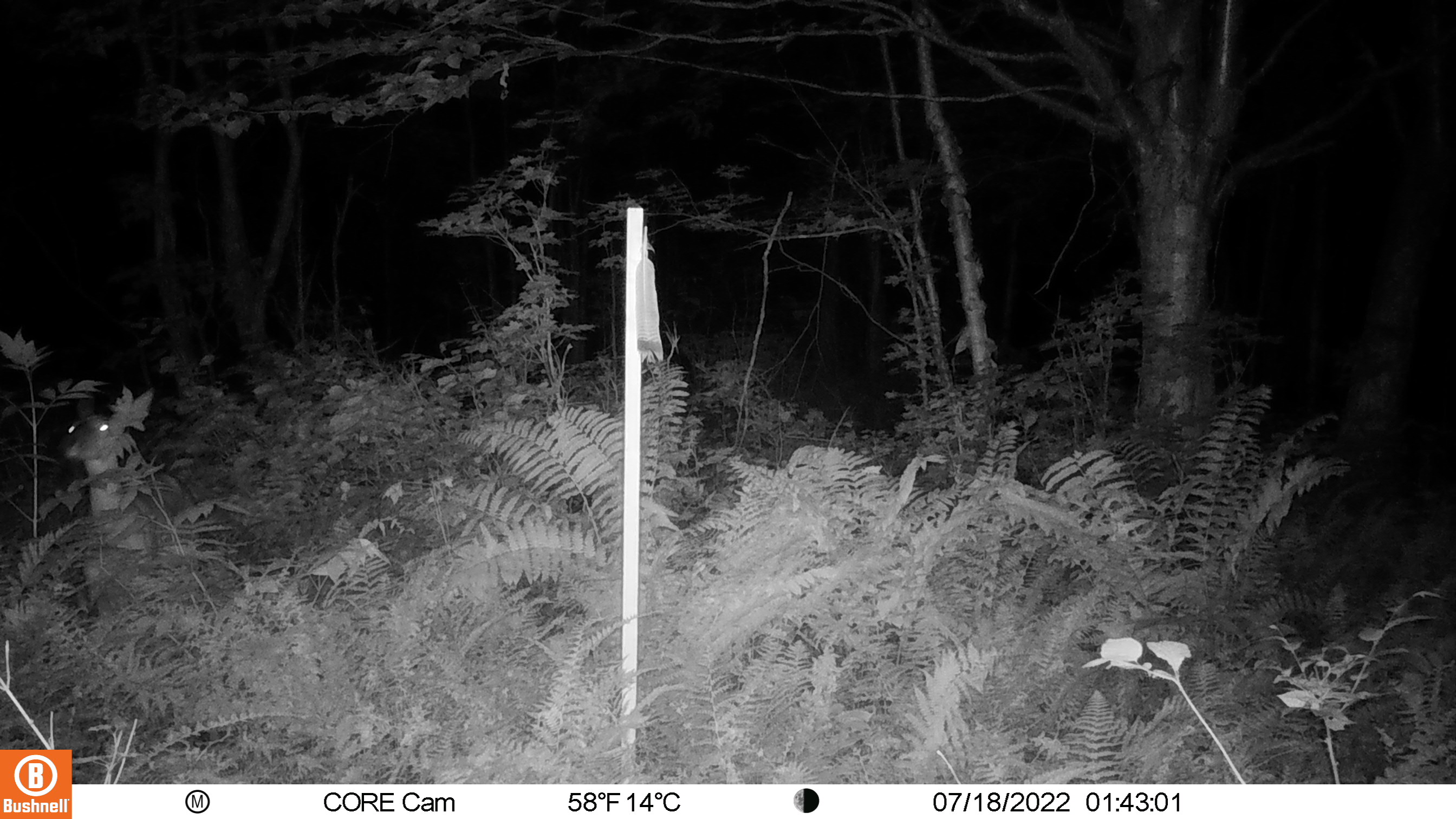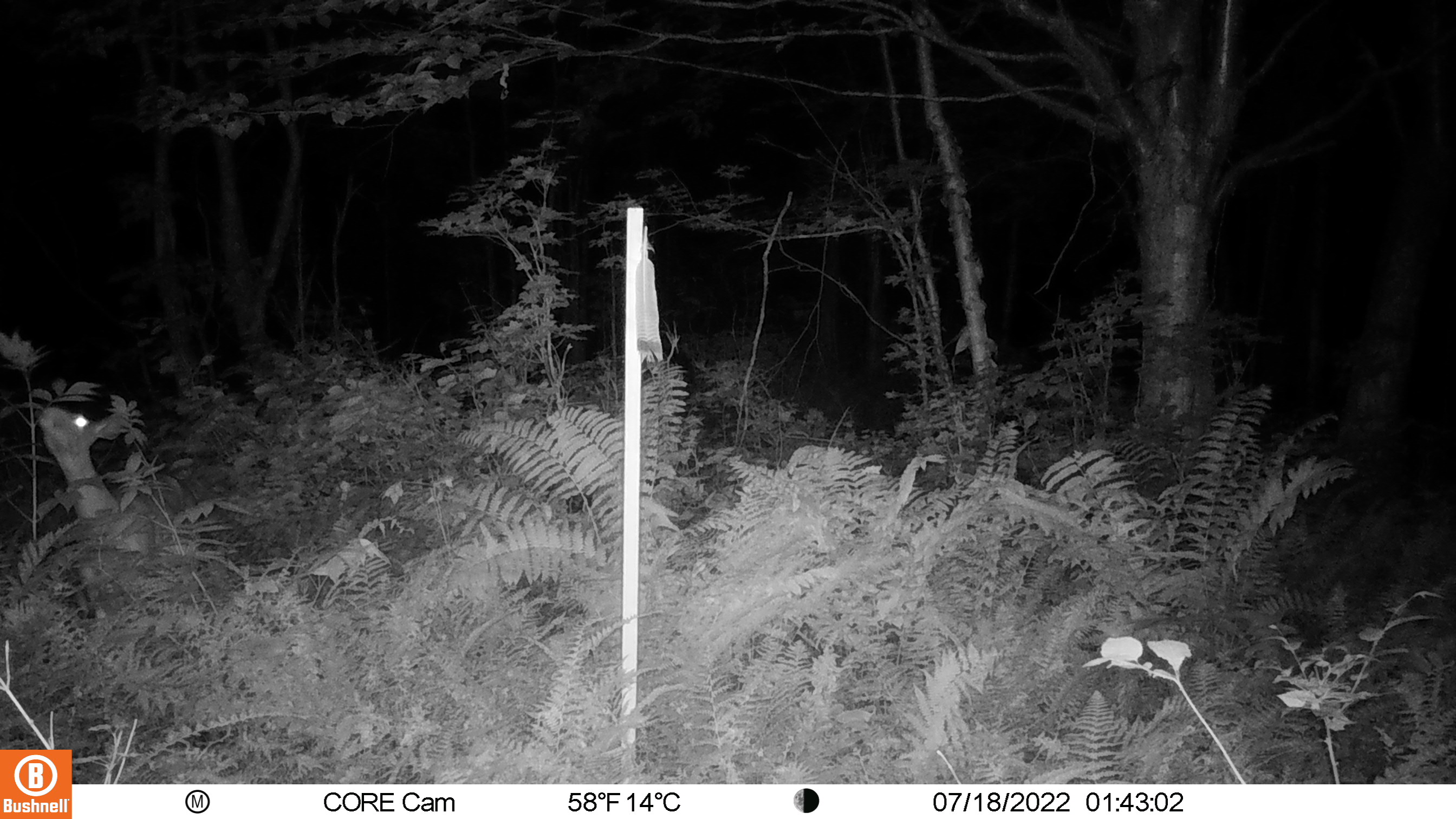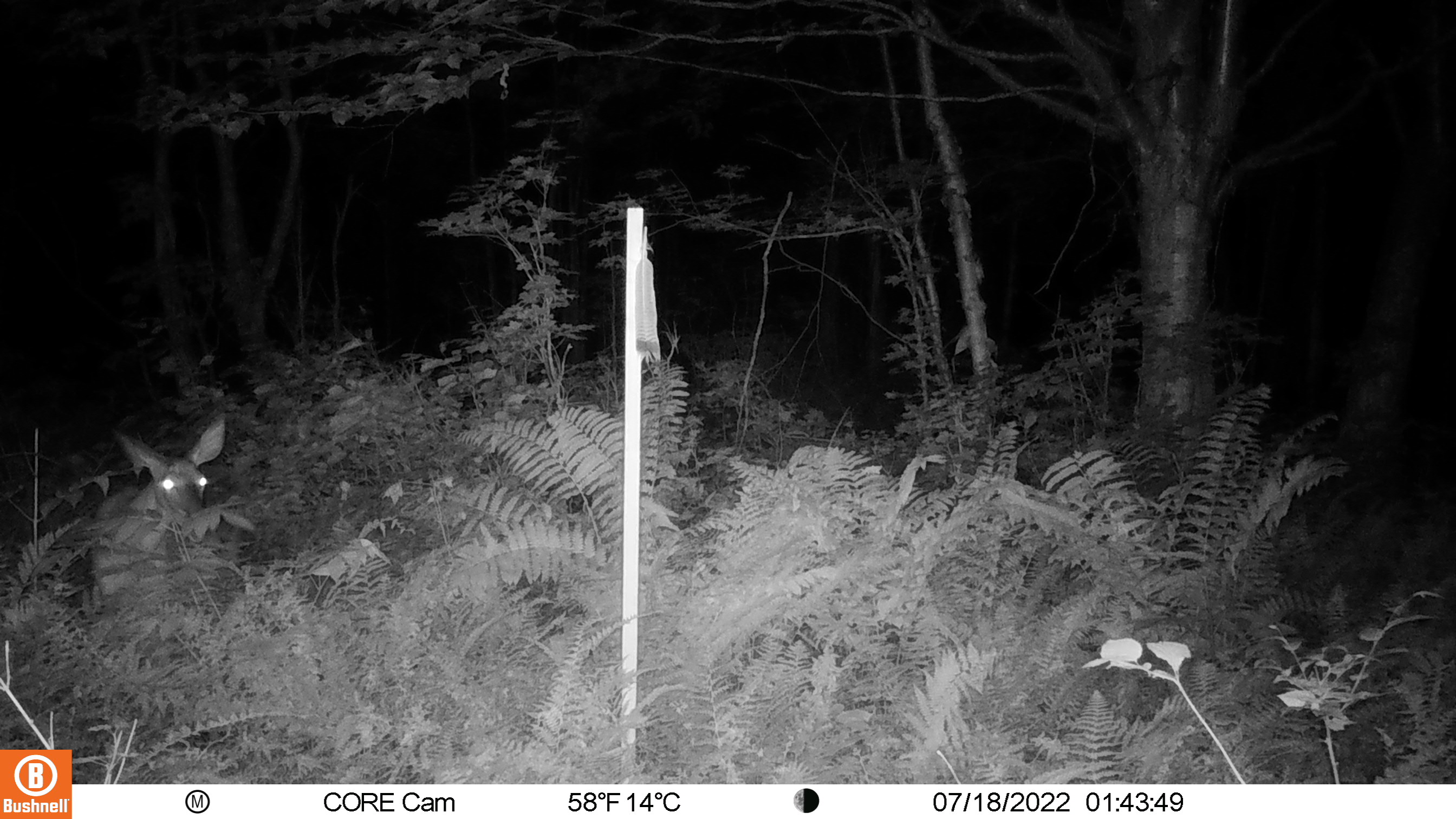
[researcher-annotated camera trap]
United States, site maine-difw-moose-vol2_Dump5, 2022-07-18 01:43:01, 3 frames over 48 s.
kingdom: Animalia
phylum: Chordata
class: Mammalia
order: Artiodactyla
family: Cervidae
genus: Odocoileus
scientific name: Odocoileus virginianus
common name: white-tailed deer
White-tailed deer (Odocoileus virginianus).